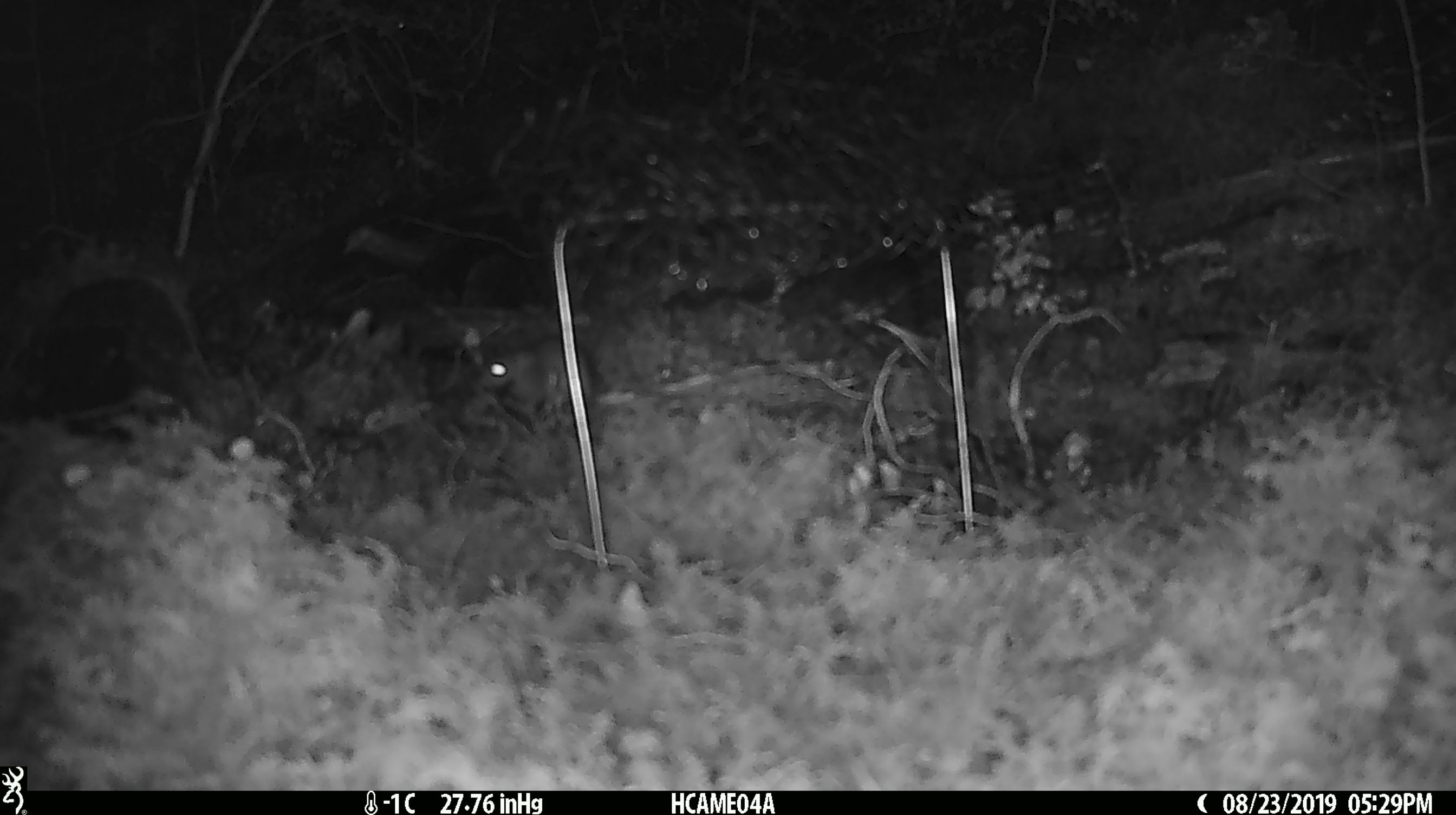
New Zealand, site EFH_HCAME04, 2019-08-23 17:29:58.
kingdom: Animalia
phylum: Chordata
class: Mammalia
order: Rodentia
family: Muridae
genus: Mus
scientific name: Mus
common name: mouse